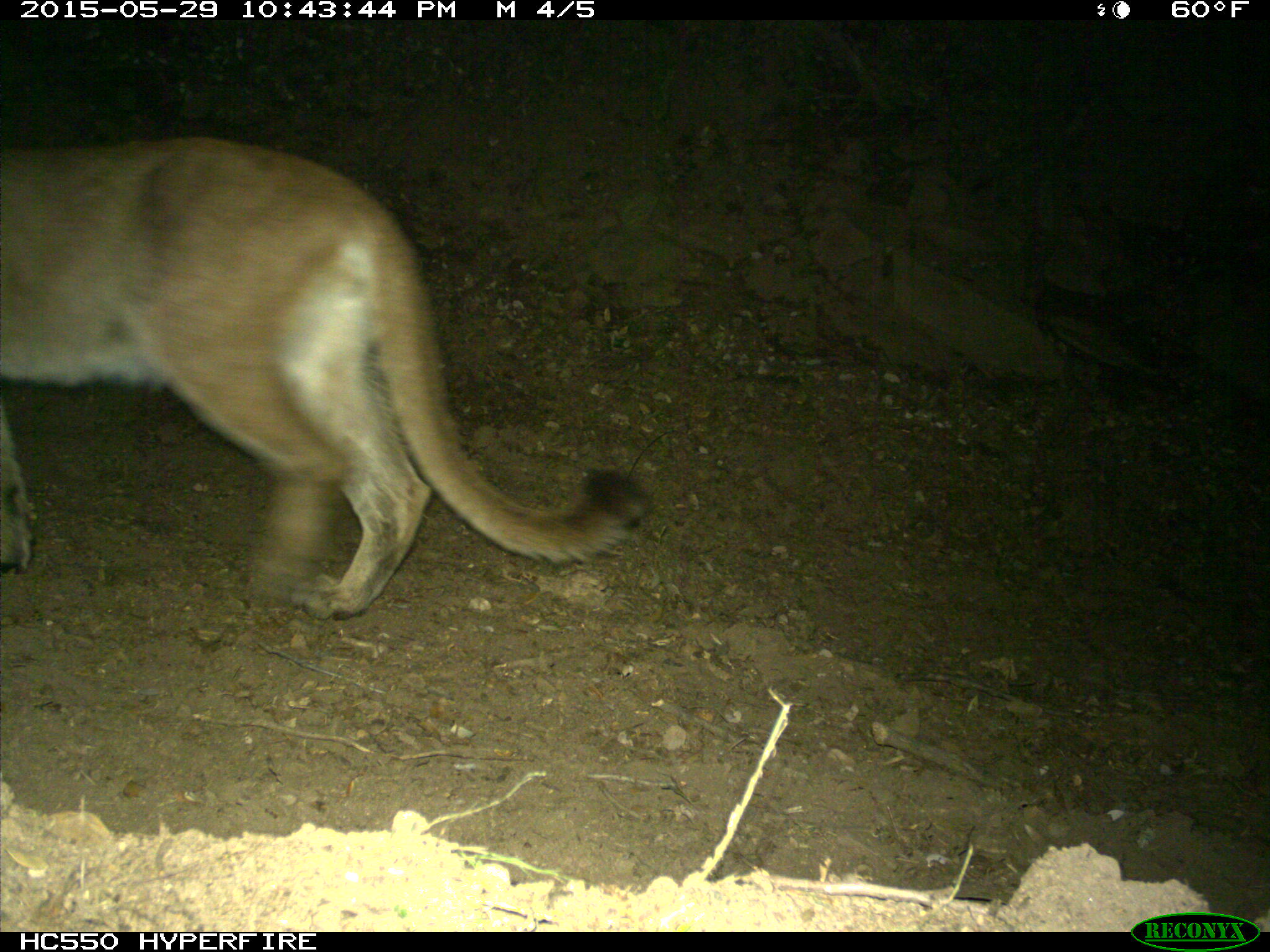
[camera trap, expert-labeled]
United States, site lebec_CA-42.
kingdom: Animalia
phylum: Chordata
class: Mammalia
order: Carnivora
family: Felidae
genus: Puma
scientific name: Puma concolor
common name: mountain lion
Puma concolor (mountain lion).